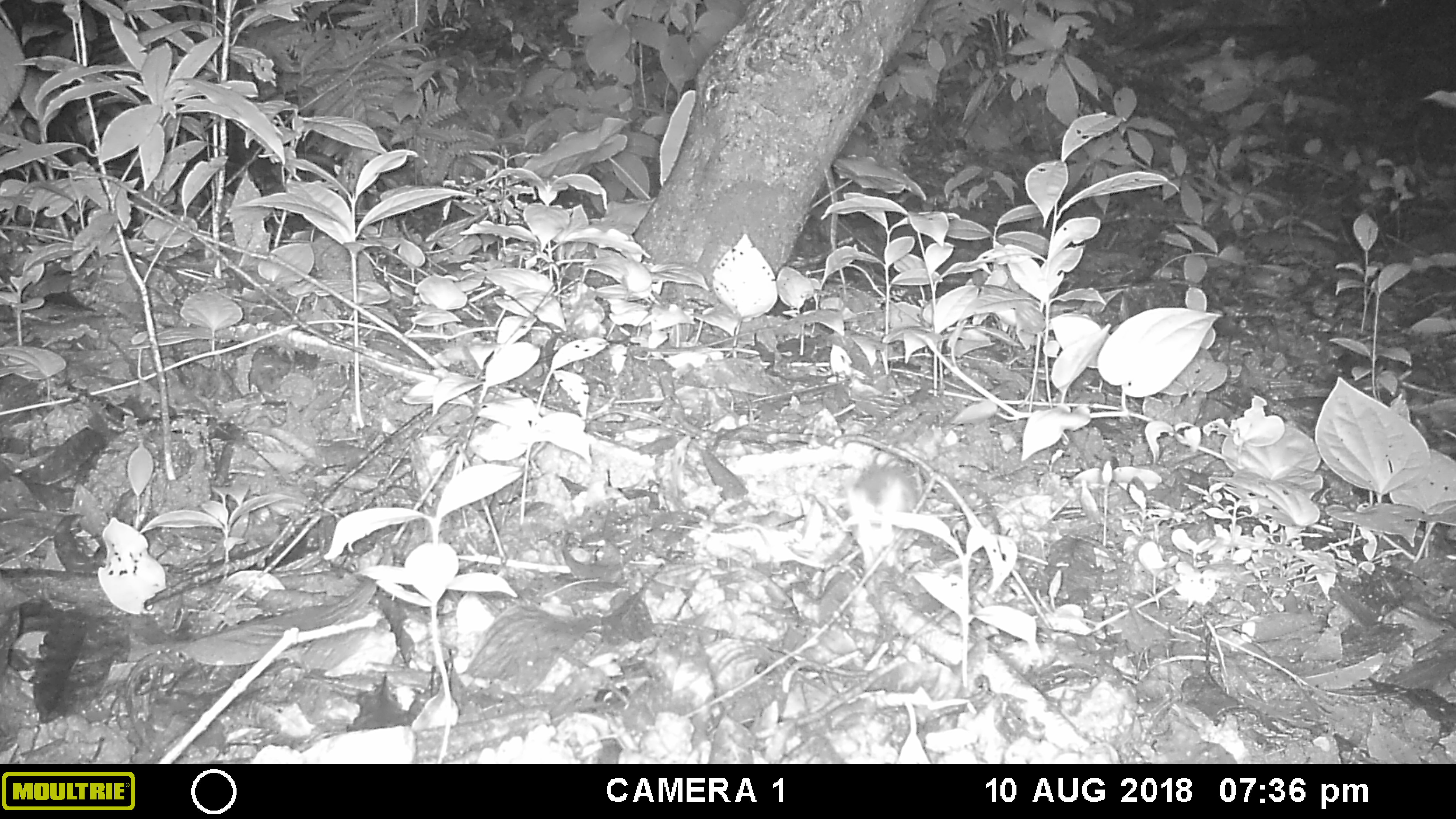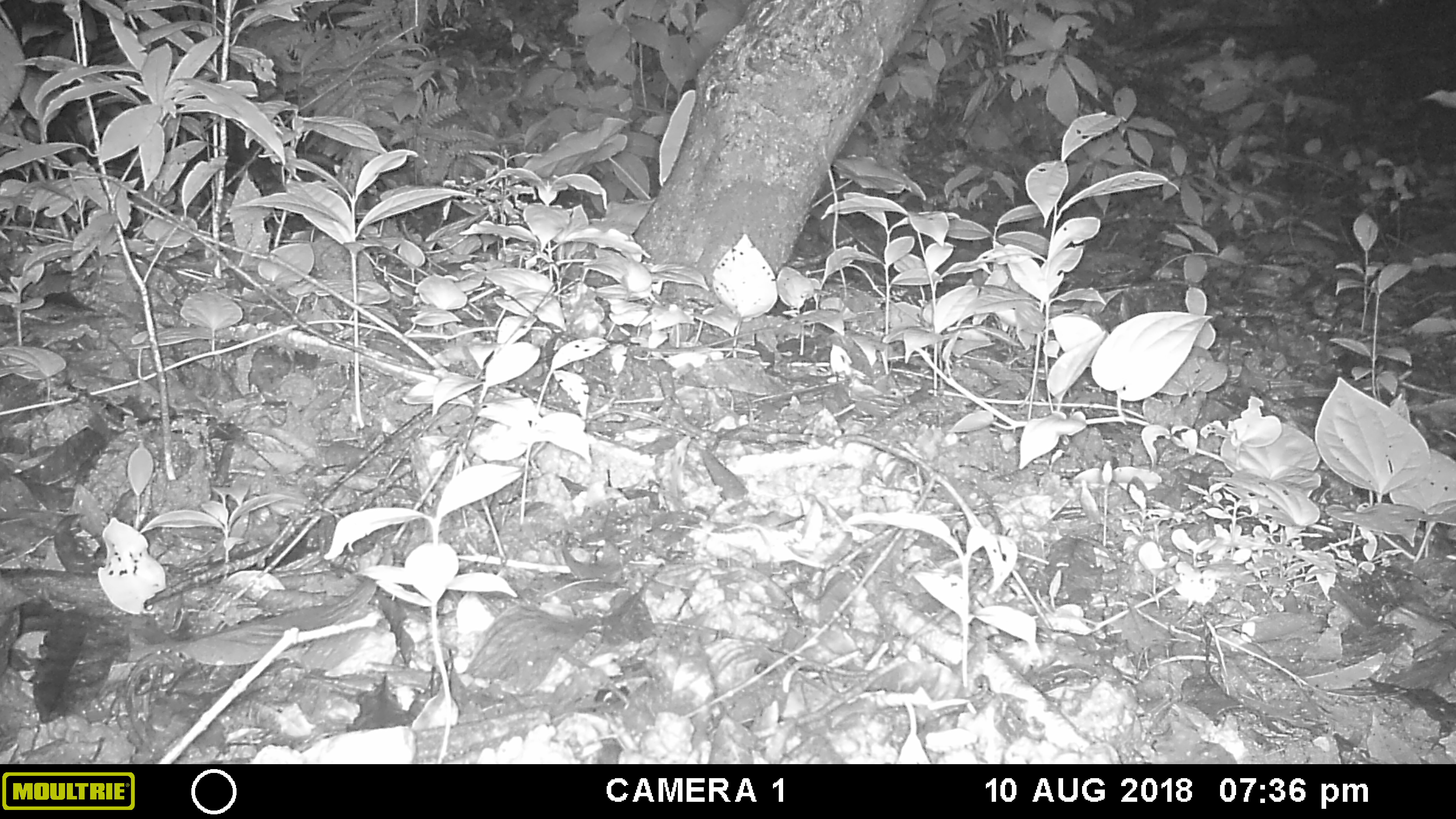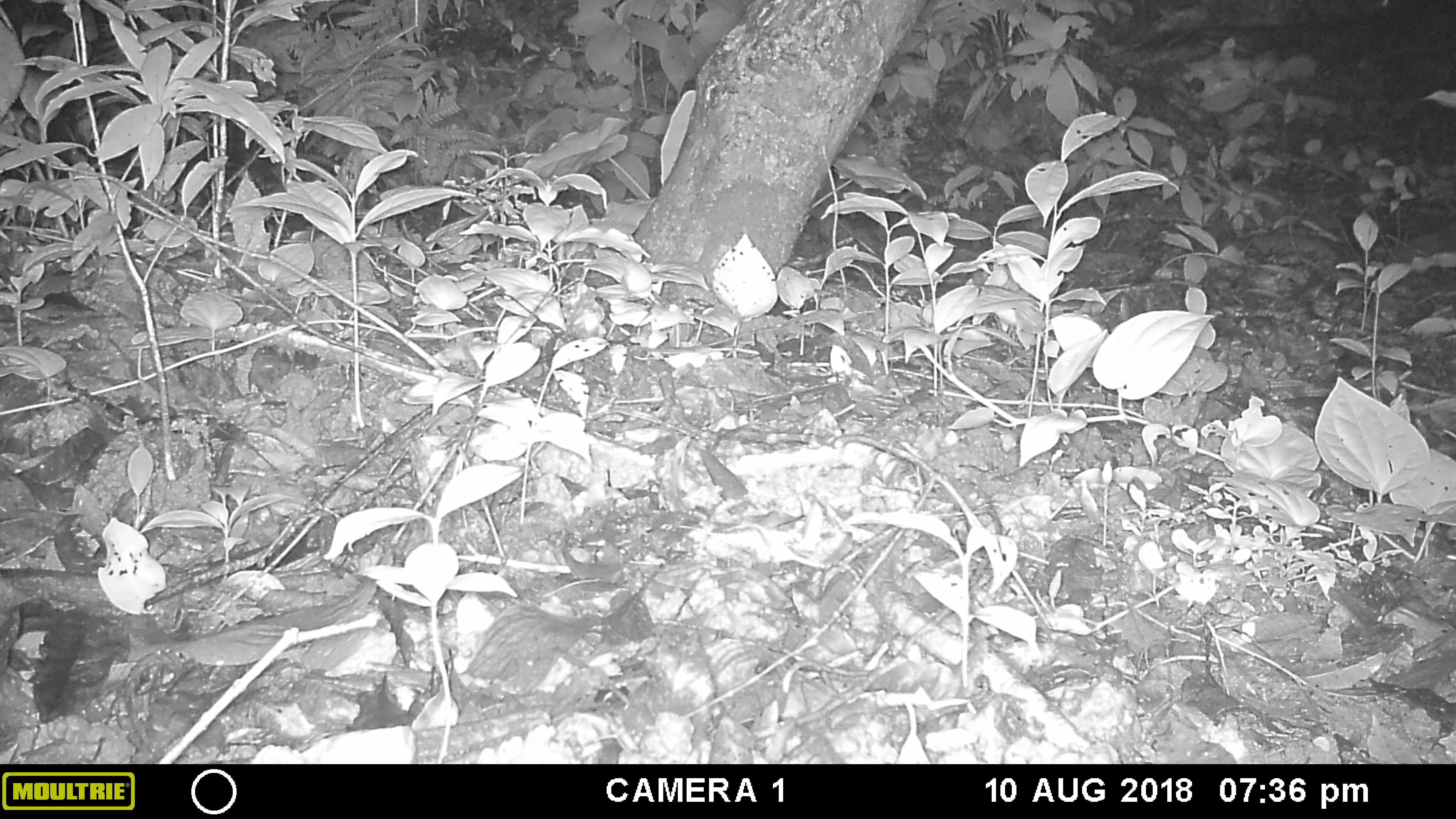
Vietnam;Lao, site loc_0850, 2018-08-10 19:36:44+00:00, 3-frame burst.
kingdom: Animalia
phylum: Chordata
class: Mammalia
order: Rodentia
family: Muridae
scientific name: Muridae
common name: old-world mice and rats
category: unidentified murid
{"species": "unidentified murid (old-world mice and rats) (Muridae)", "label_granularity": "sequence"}